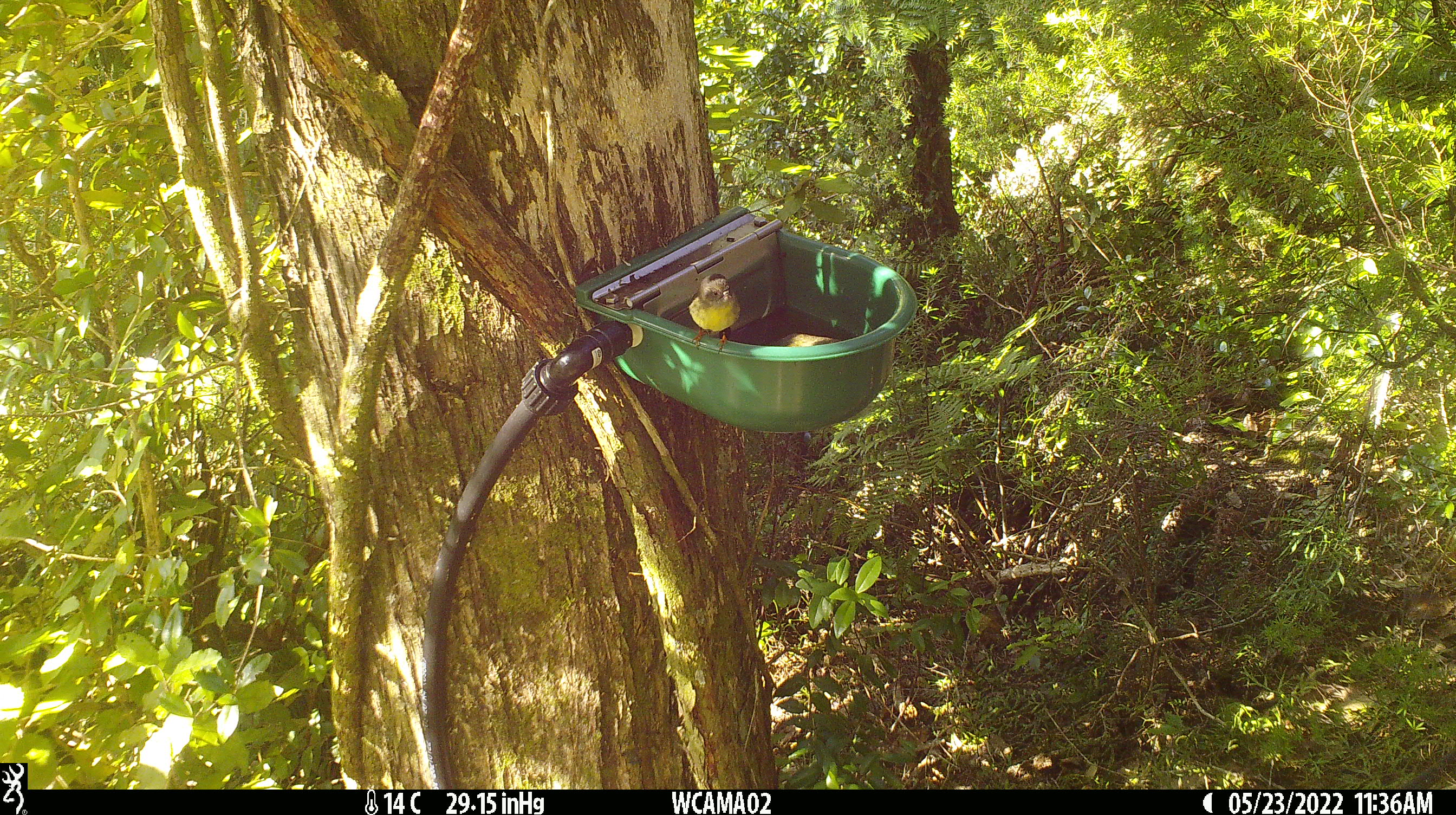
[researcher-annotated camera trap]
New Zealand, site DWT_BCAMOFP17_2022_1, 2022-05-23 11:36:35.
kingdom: Animalia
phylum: Chordata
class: Aves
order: Passeriformes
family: Petroicidae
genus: Petroica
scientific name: Petroica macrocephala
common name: tomtit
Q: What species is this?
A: Tomtit (Petroica macrocephala).